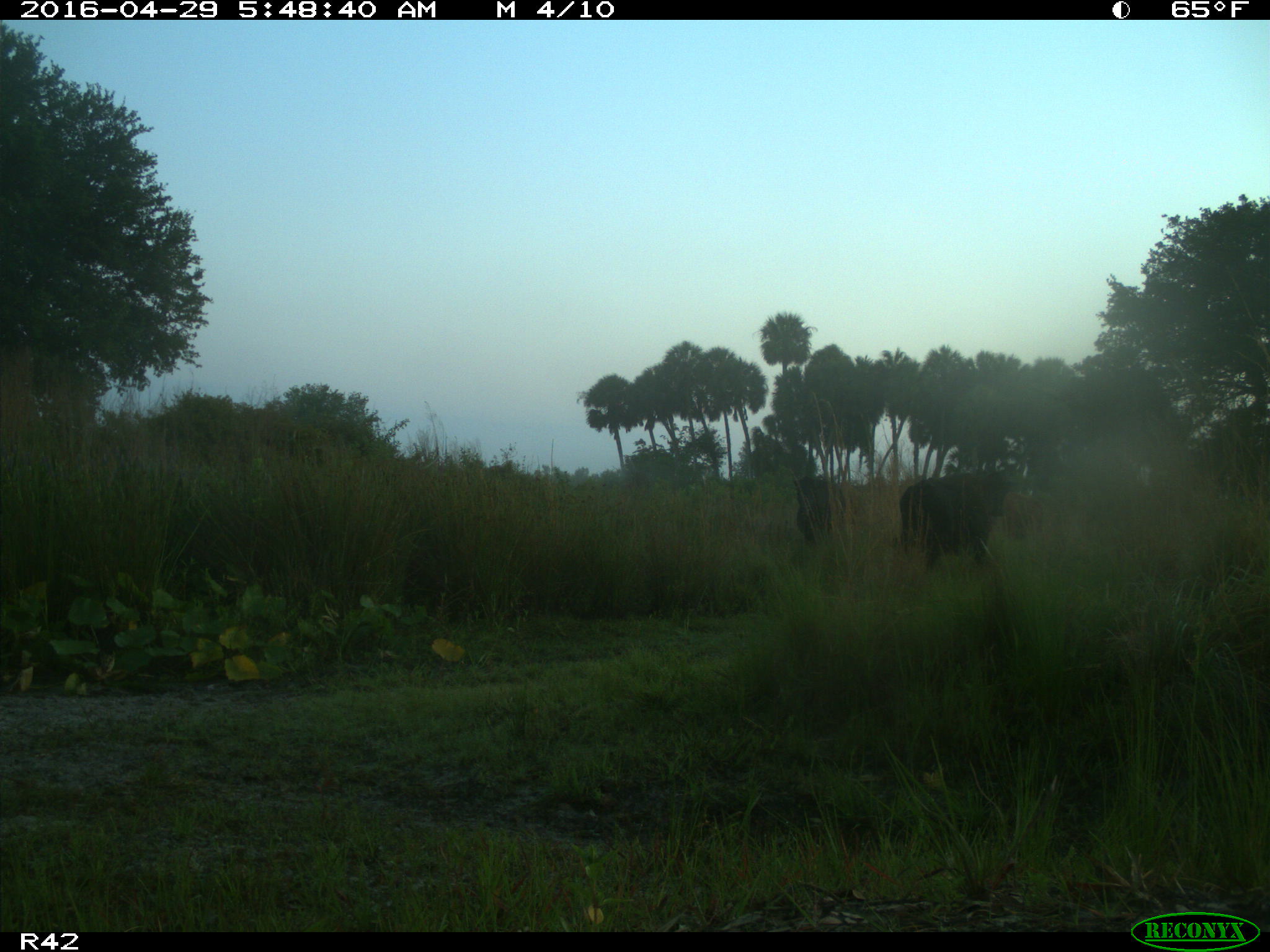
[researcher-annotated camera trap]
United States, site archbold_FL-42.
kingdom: Animalia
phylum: Chordata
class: Mammalia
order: Artiodactyla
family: Bovidae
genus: Bos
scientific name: Bos taurus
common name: domestic cow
Bos taurus (domestic cow).